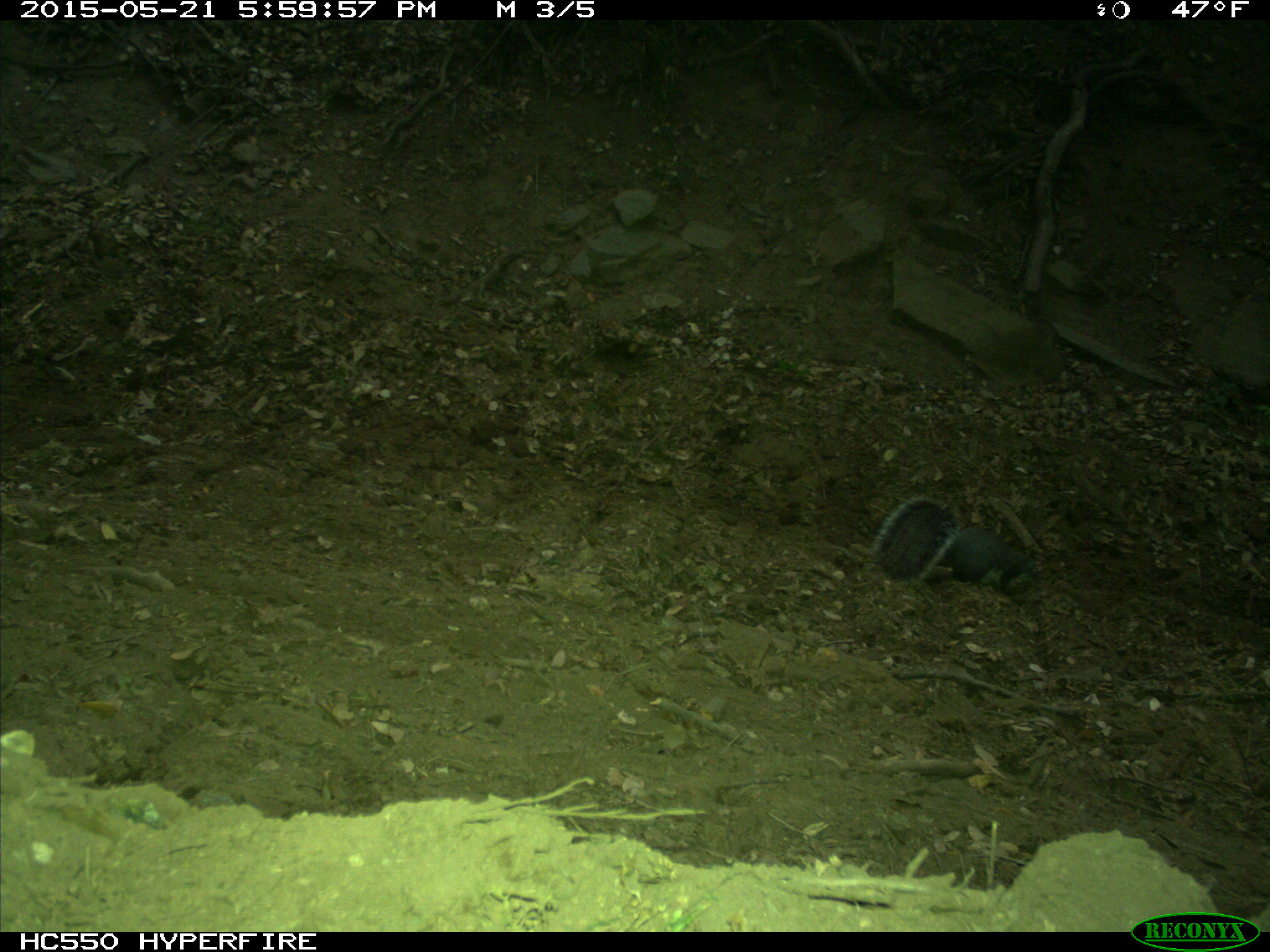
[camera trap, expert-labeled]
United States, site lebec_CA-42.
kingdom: Animalia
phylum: Chordata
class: Mammalia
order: Rodentia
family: Sciuridae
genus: Sciurus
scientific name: Sciurus carolinensis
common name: eastern gray squirrel